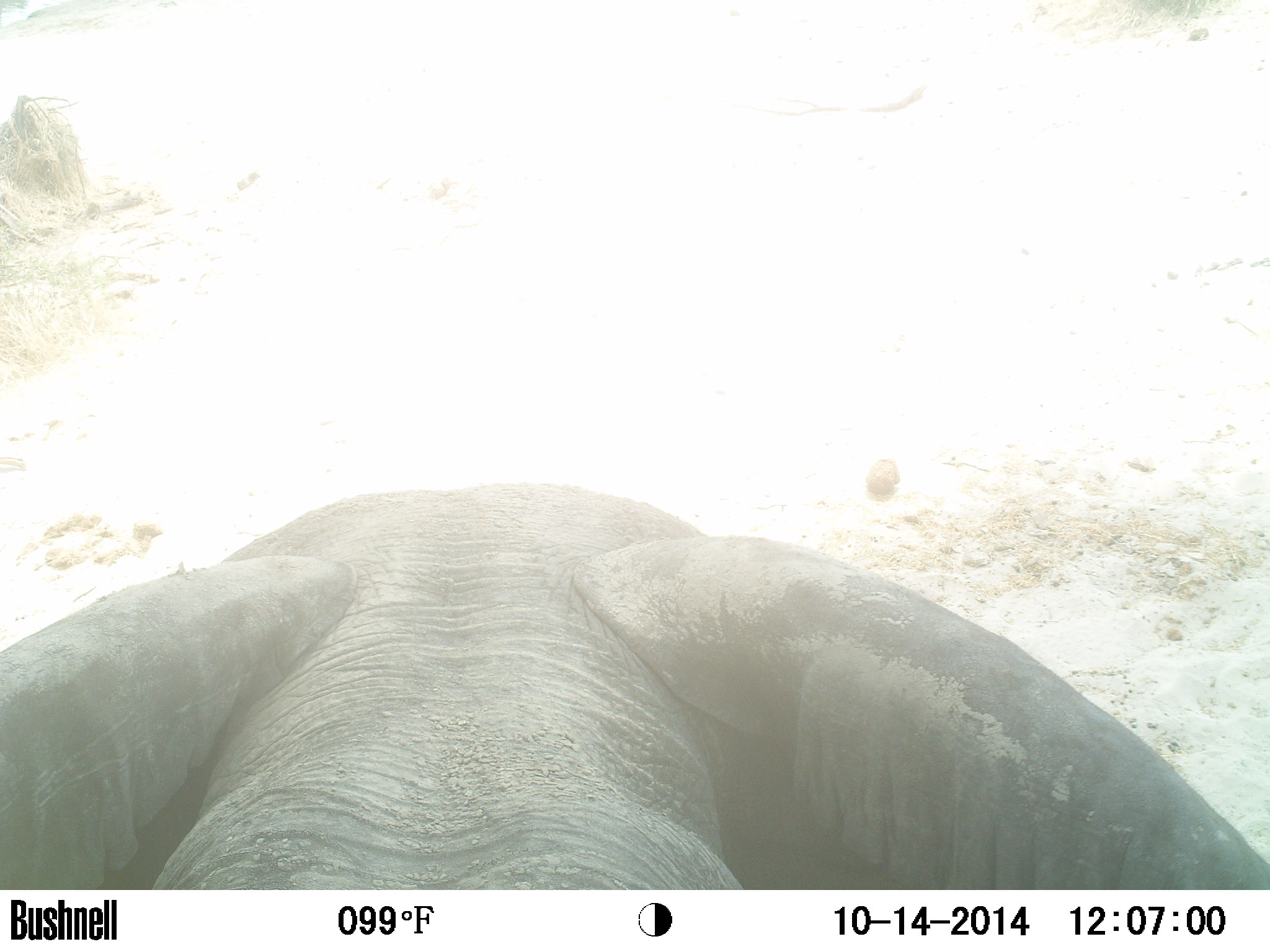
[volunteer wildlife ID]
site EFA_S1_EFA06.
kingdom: Animalia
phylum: Chordata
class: Mammalia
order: Proboscidea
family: Elephantidae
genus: Loxodonta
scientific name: Loxodonta africana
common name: african bush elephant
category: elephant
Elephant (african bush elephant) (Loxodonta africana), count 1. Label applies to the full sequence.